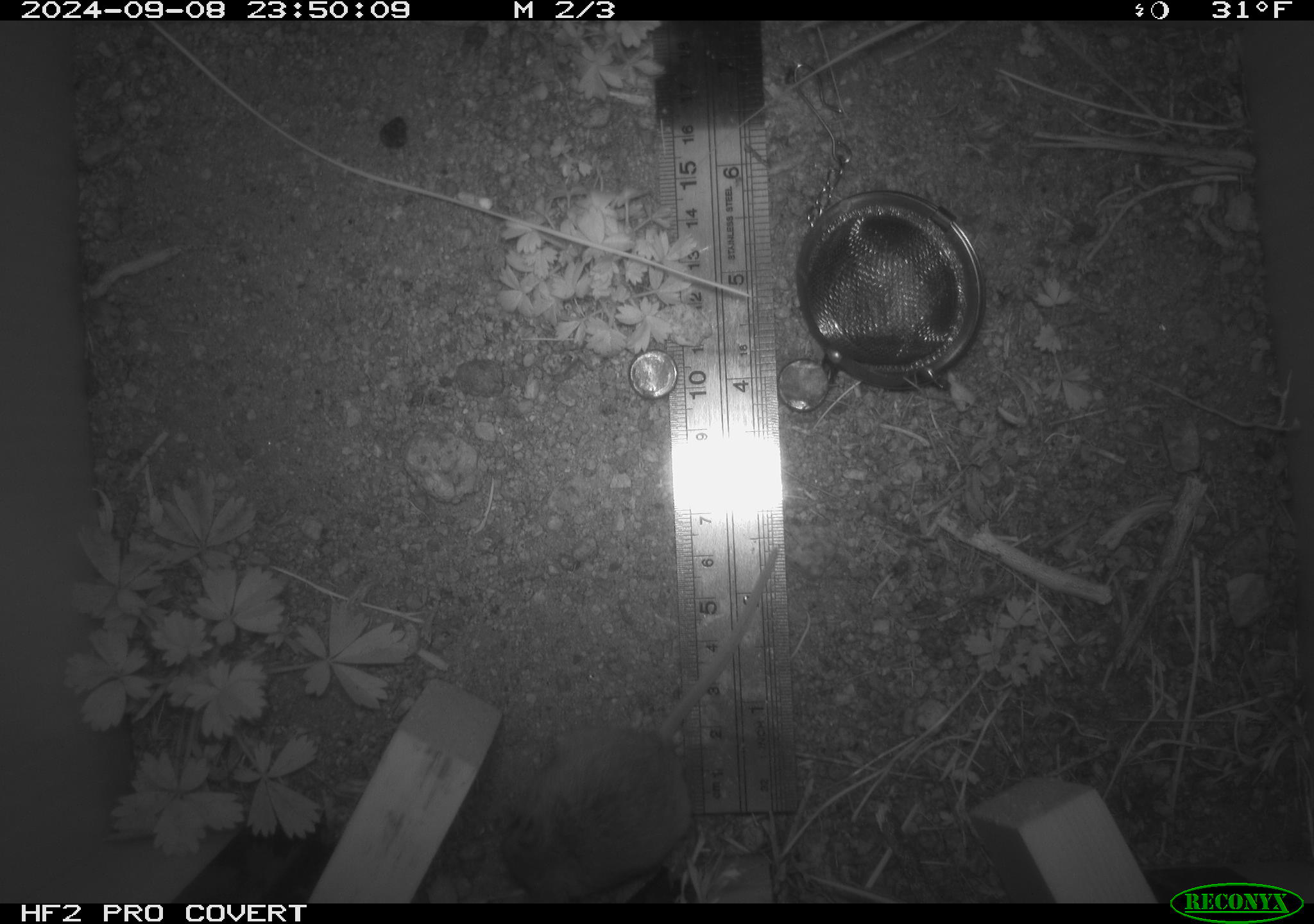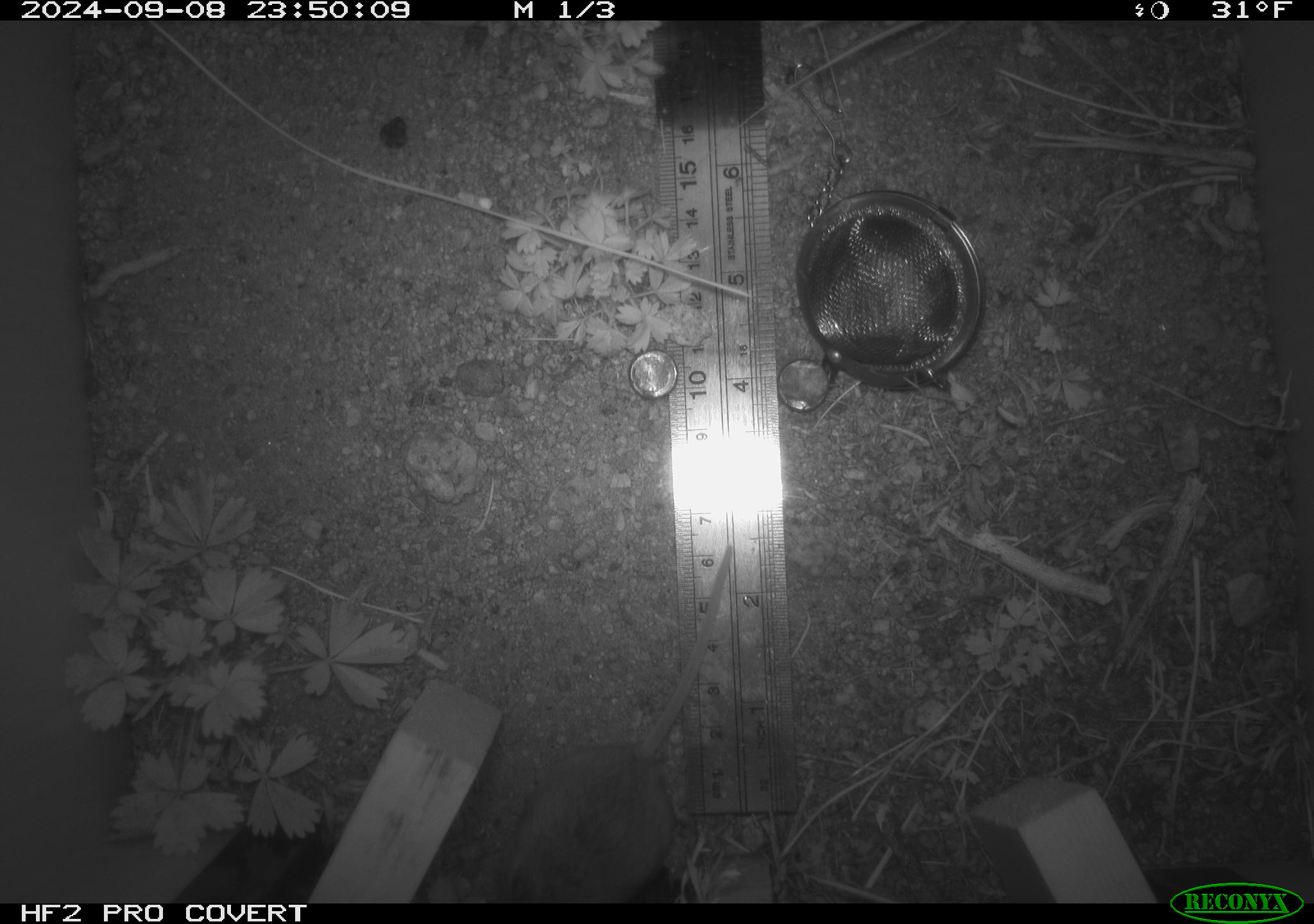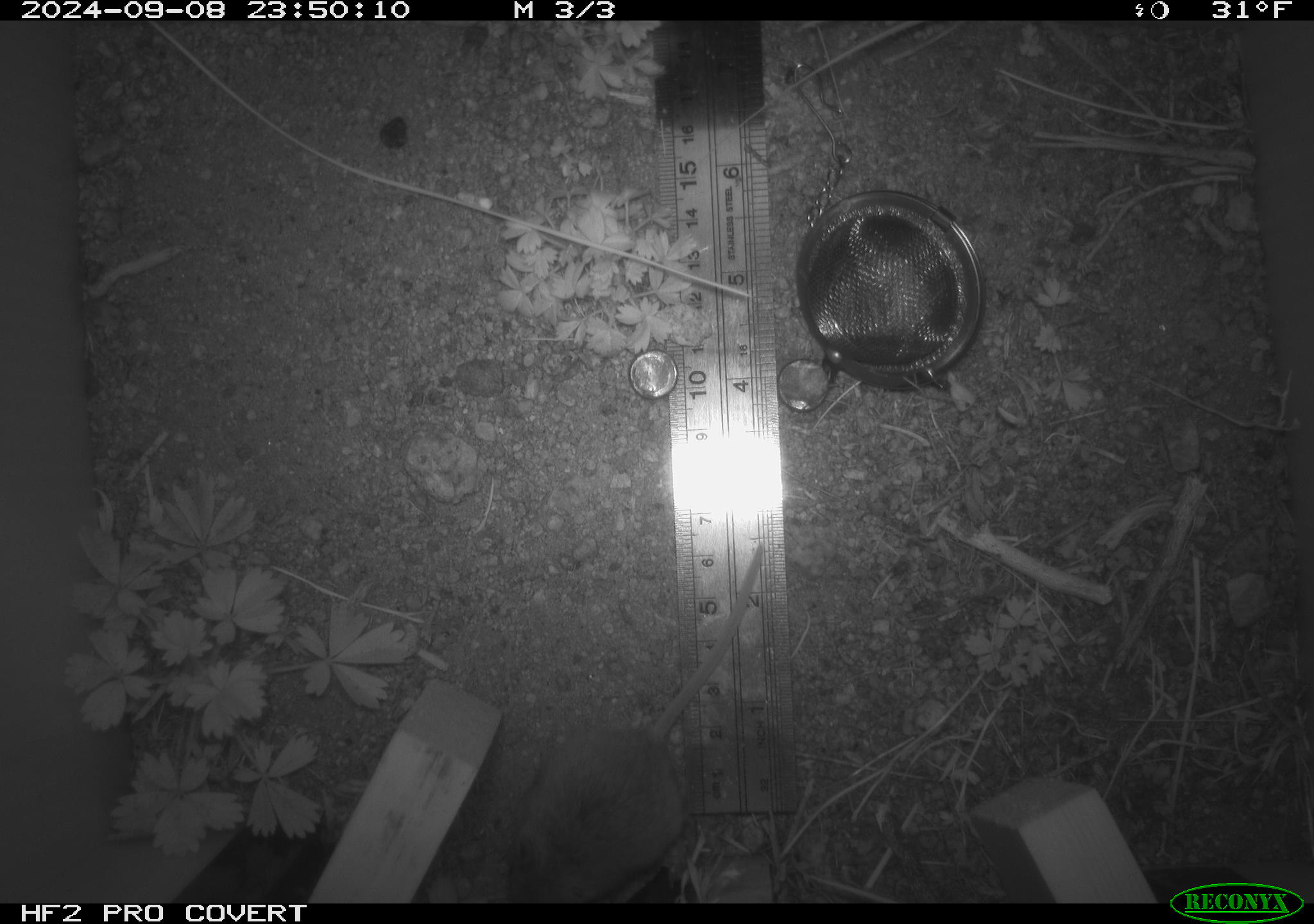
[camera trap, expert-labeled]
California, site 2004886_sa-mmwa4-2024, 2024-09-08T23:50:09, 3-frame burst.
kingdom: Animalia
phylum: Chordata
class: Mammalia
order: Rodentia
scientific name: Rodentia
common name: mouse species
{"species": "mouse species (Rodentia)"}